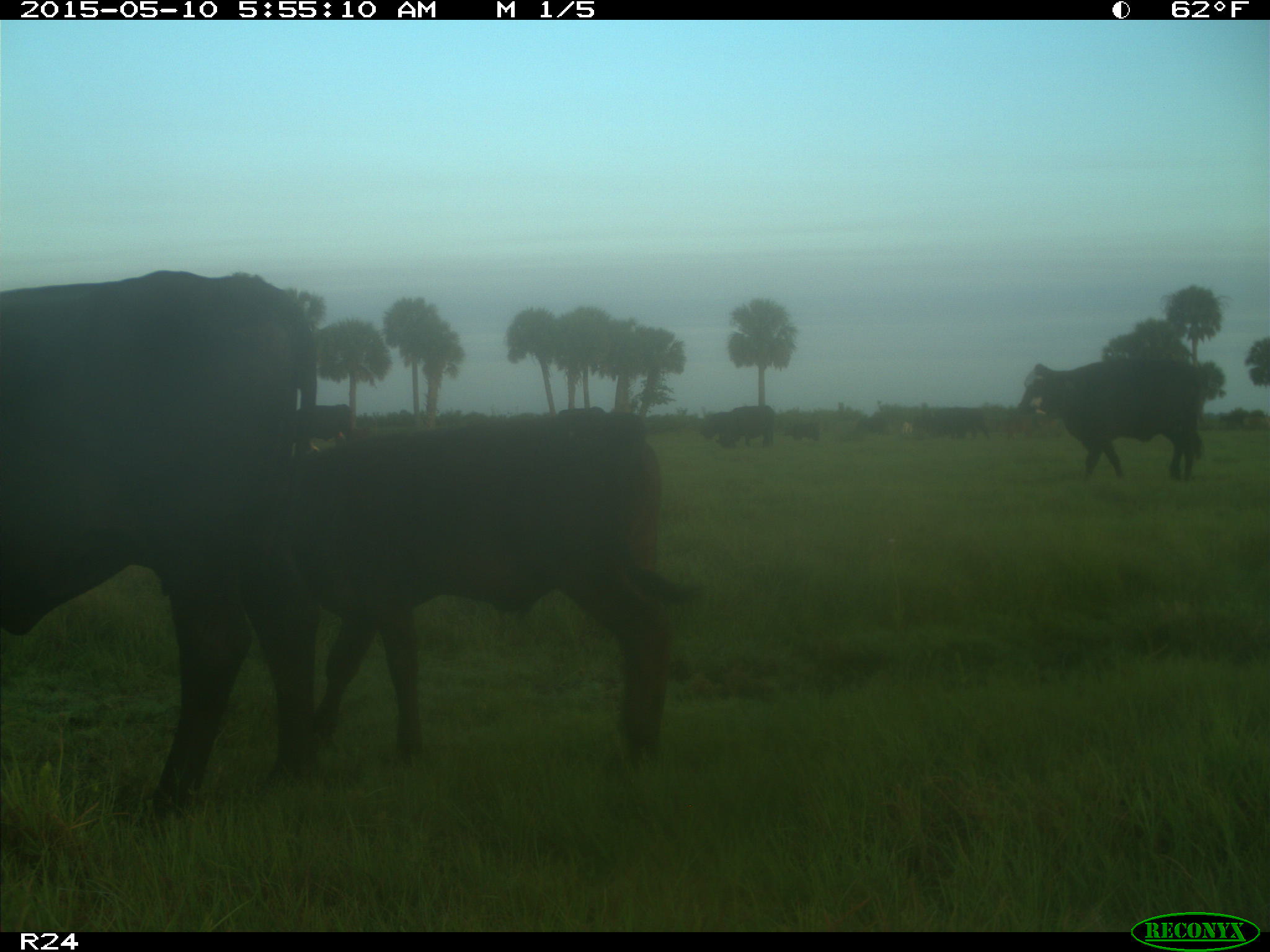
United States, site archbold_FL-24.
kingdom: Animalia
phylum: Chordata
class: Mammalia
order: Artiodactyla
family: Bovidae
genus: Bos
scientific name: Bos taurus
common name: domestic cow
Bos taurus (domestic cow).